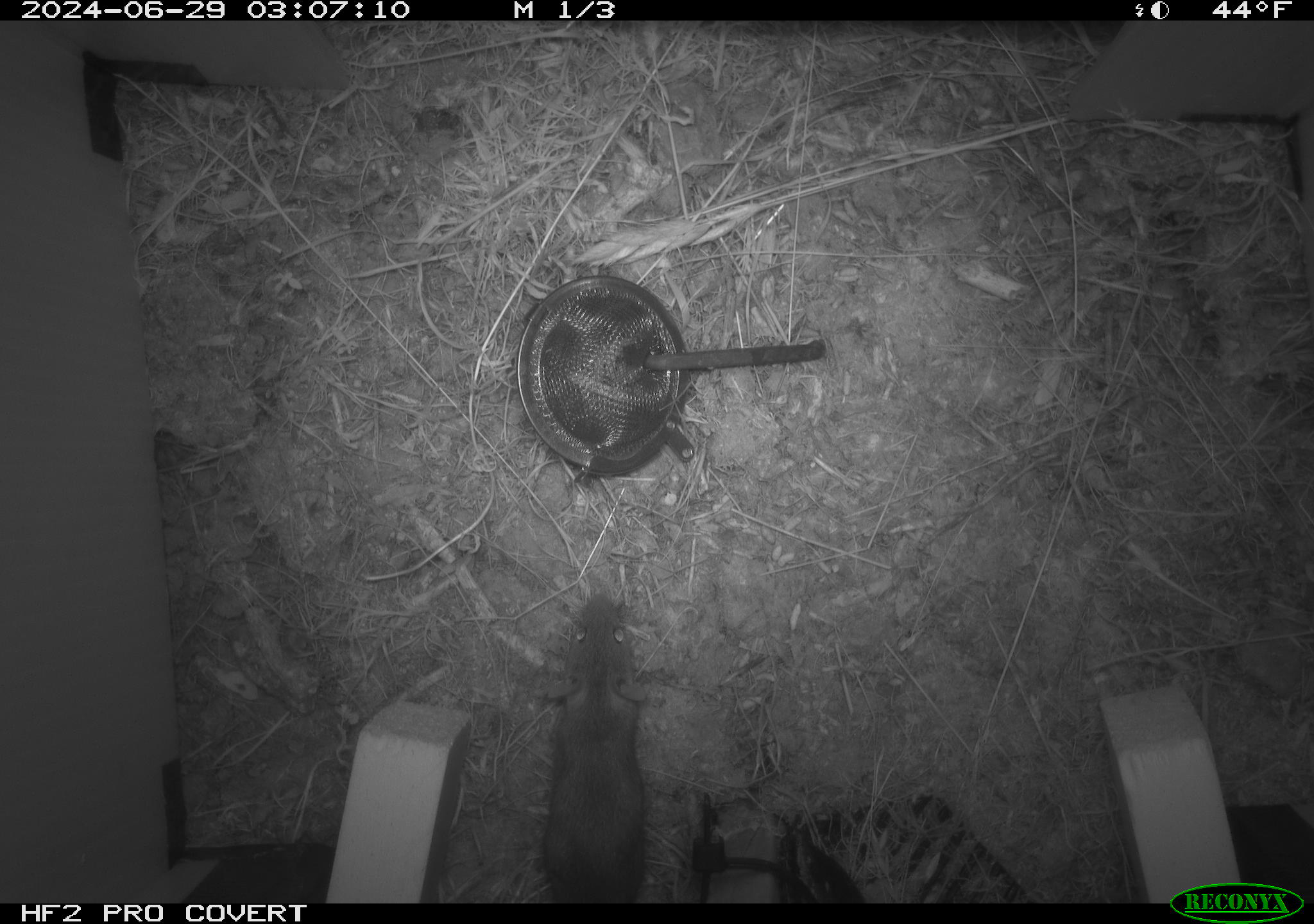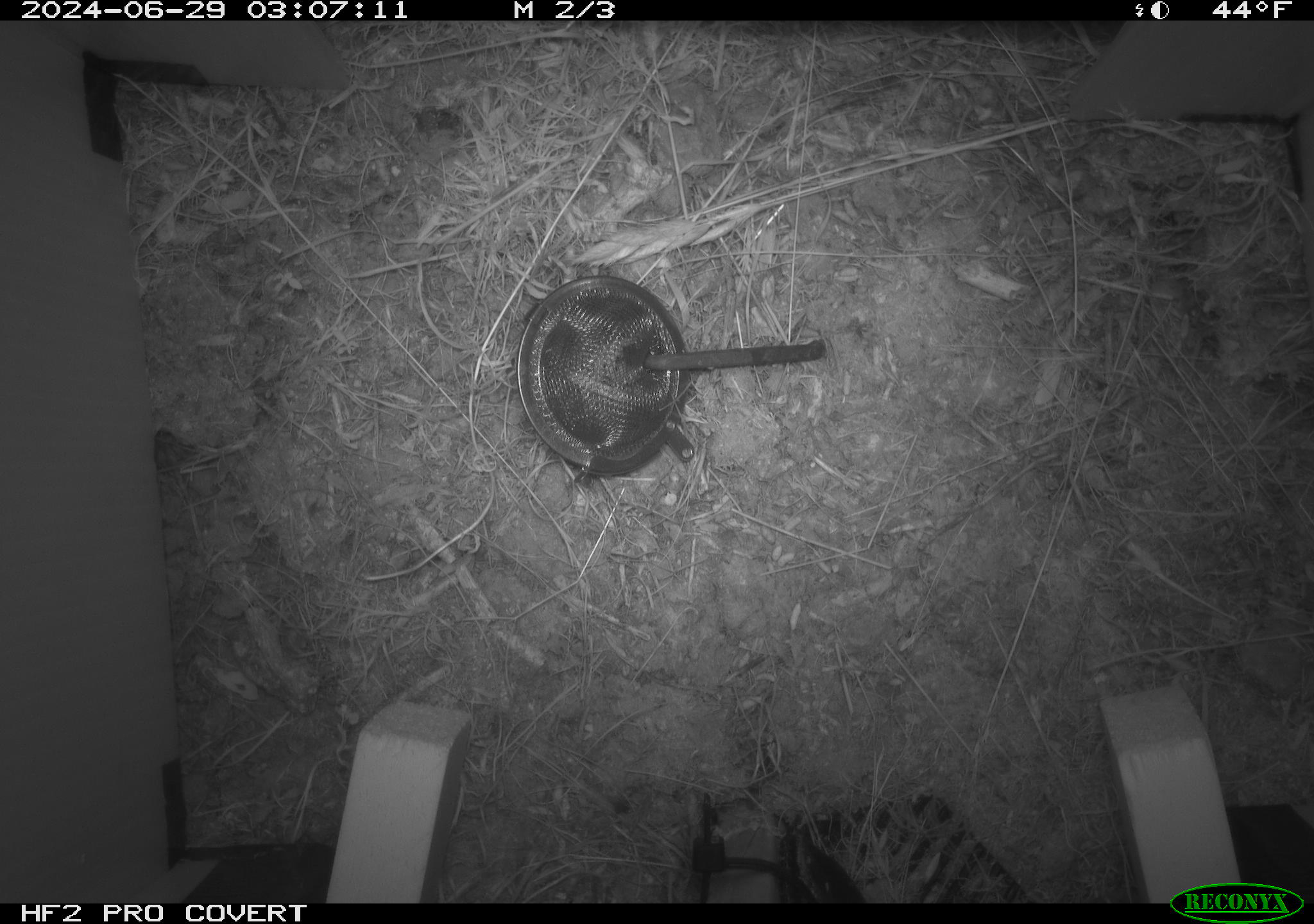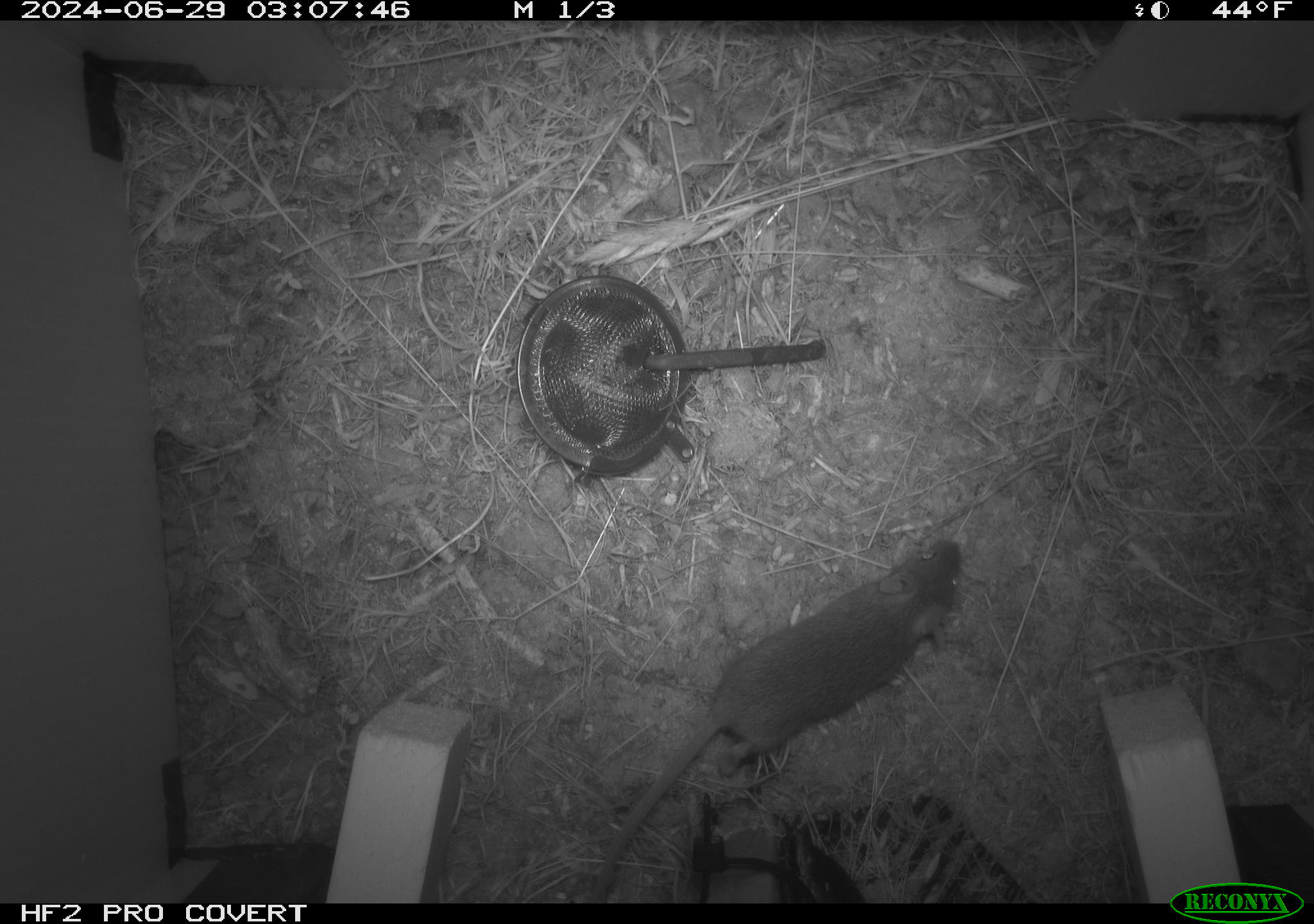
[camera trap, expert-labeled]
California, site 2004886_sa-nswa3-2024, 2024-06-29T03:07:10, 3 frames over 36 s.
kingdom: Animalia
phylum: Chordata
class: Mammalia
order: Rodentia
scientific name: Rodentia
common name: rodent